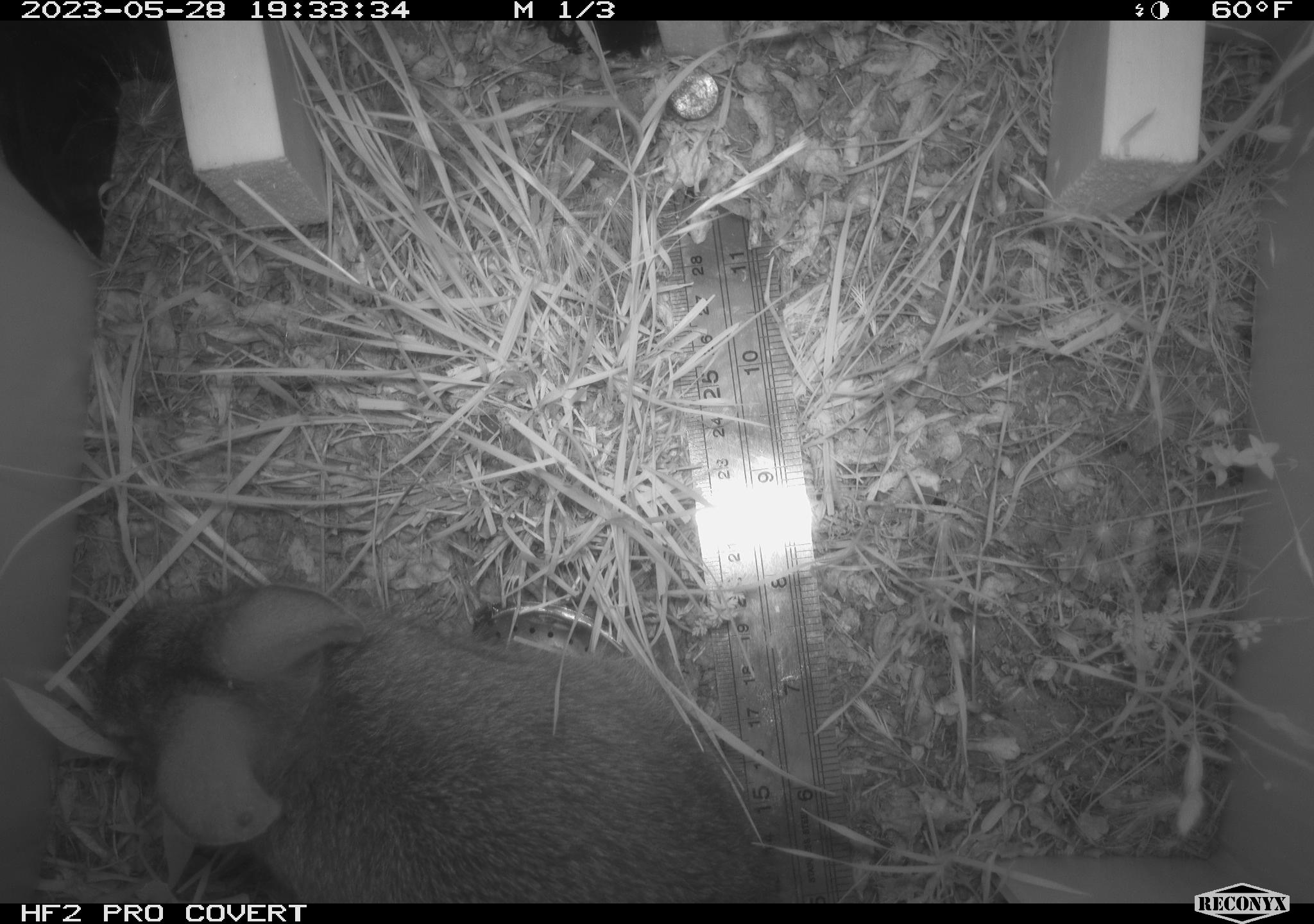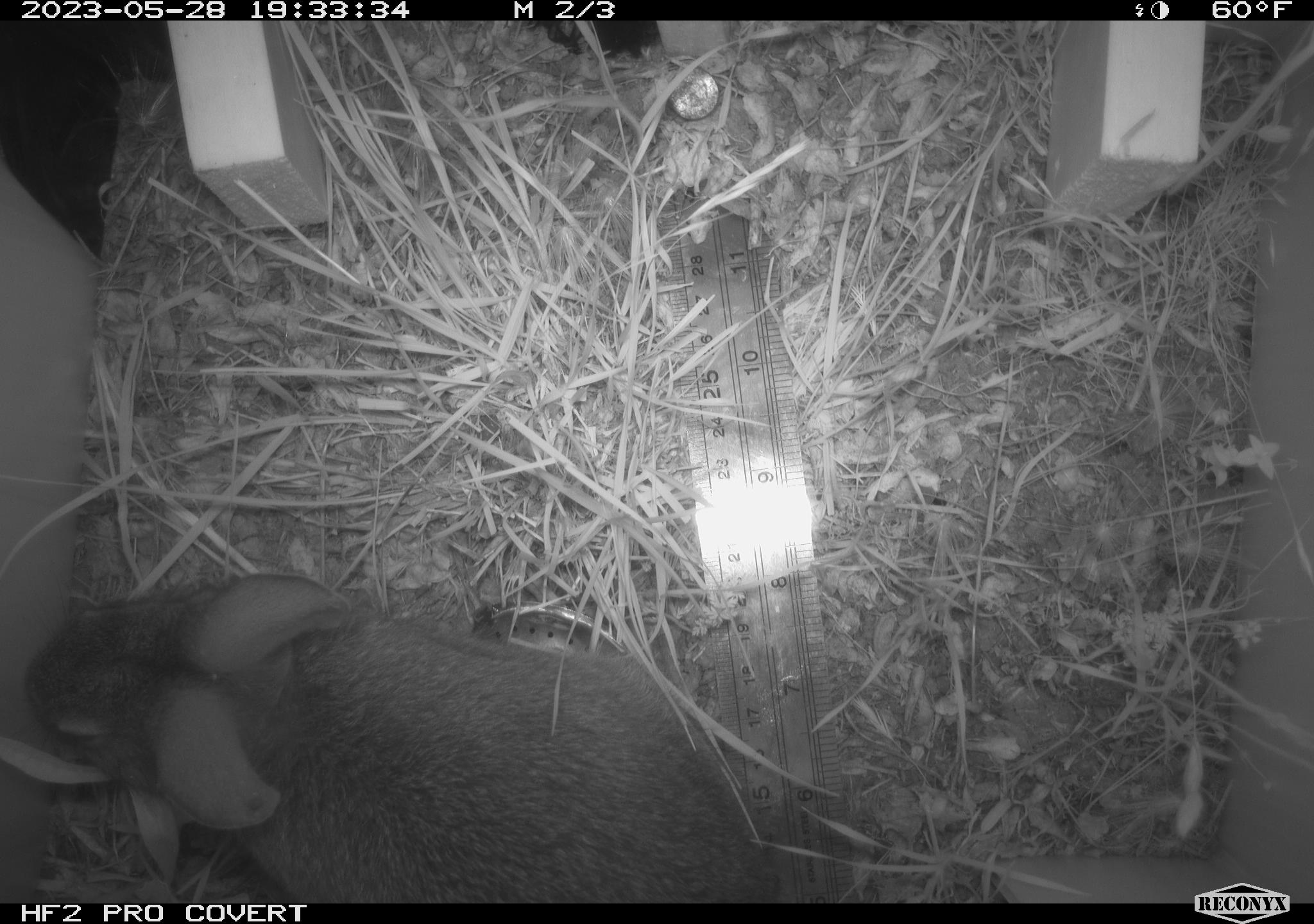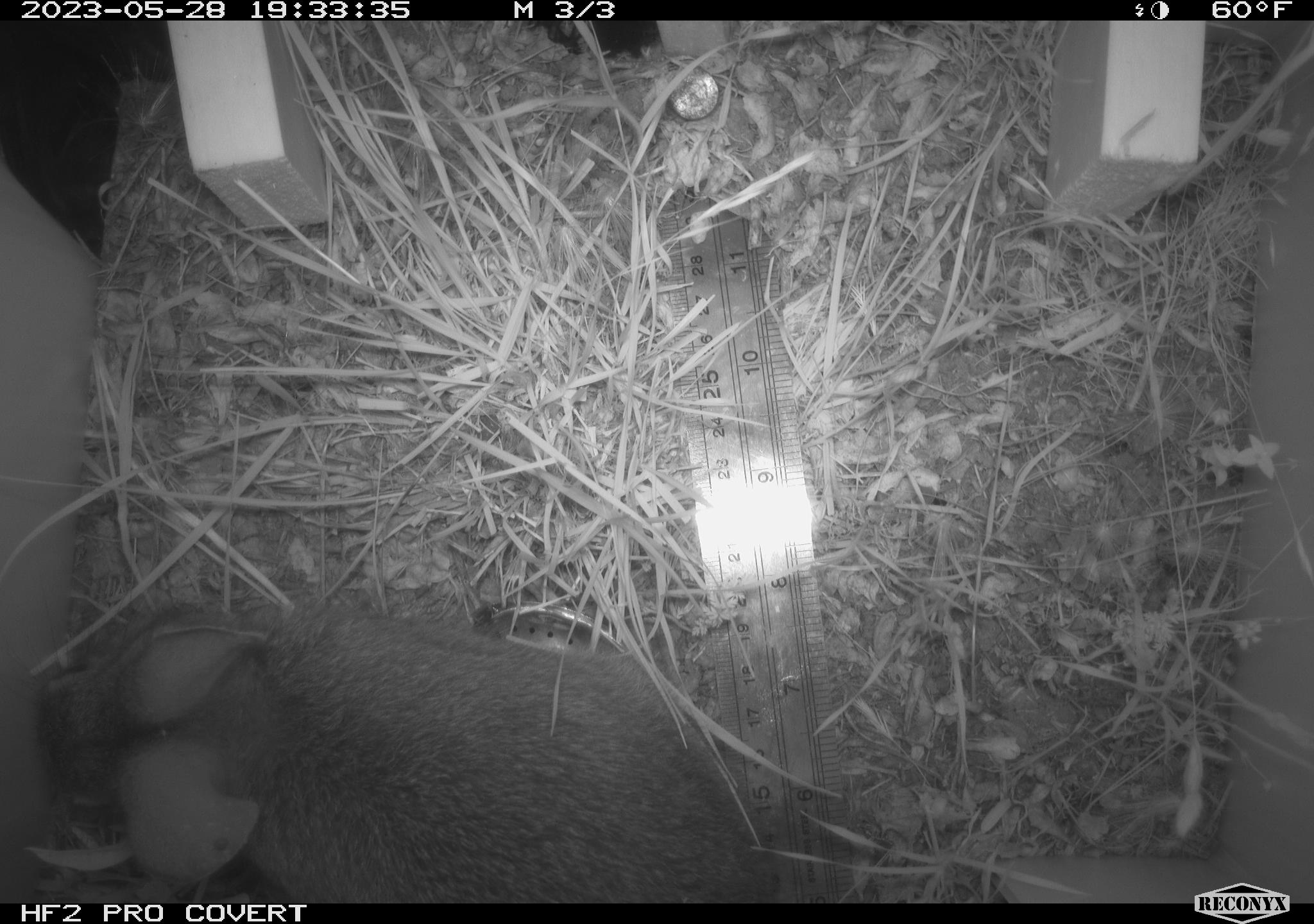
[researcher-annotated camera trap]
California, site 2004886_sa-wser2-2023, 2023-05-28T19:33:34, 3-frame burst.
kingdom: Animalia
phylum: Chordata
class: Mammalia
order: Lagomorpha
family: Leporidae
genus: Sylvilagus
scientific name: Sylvilagus bachmani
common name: brush rabbit